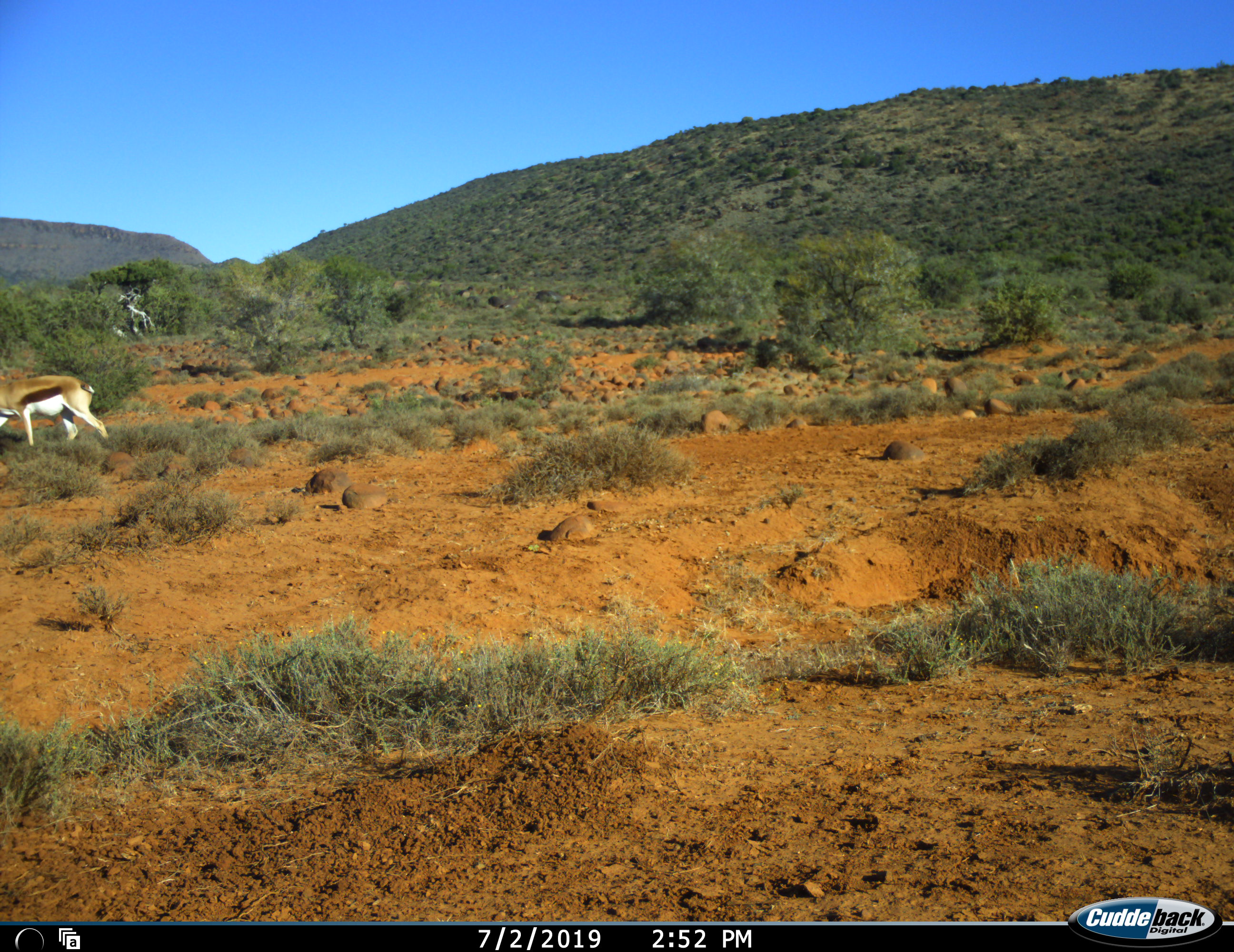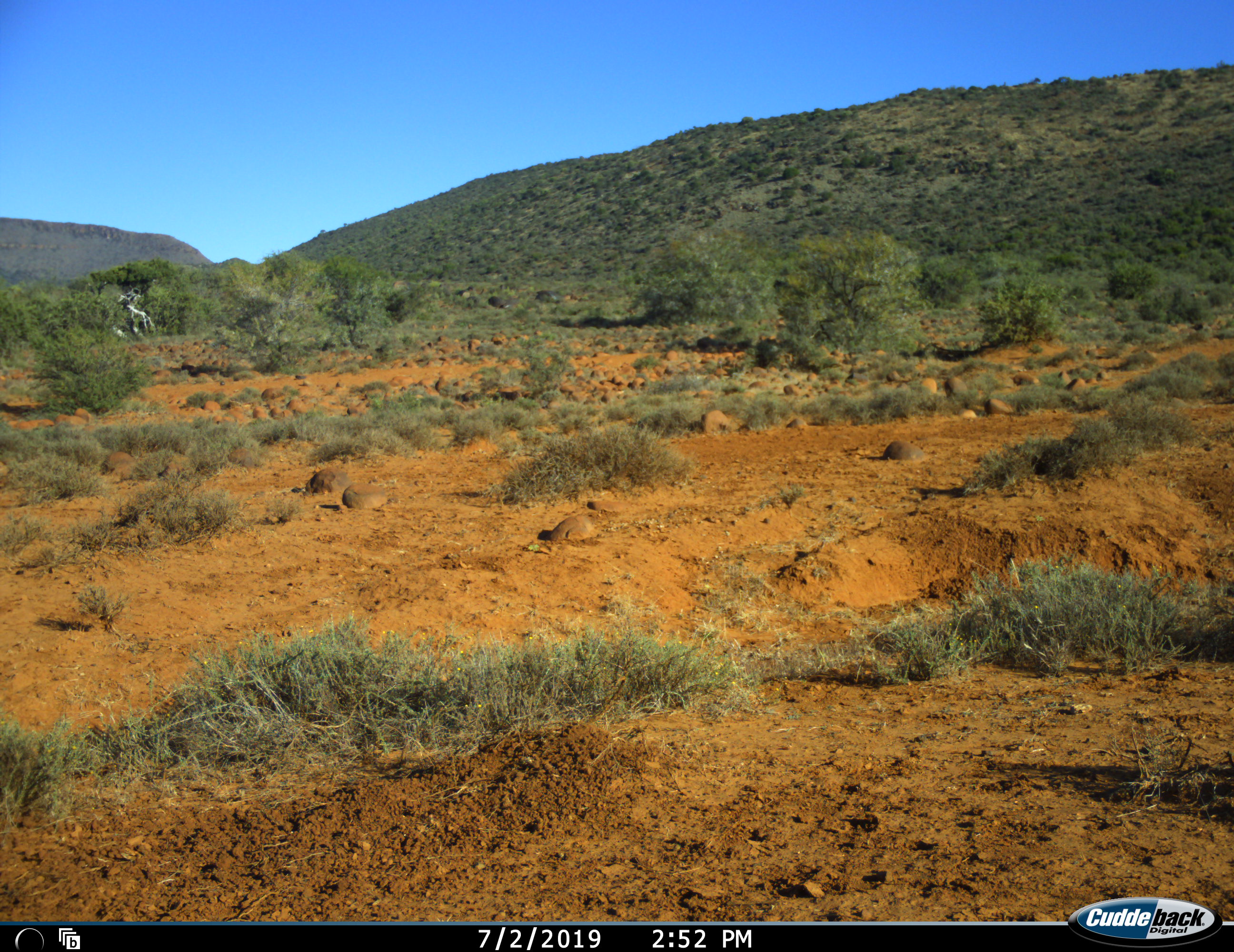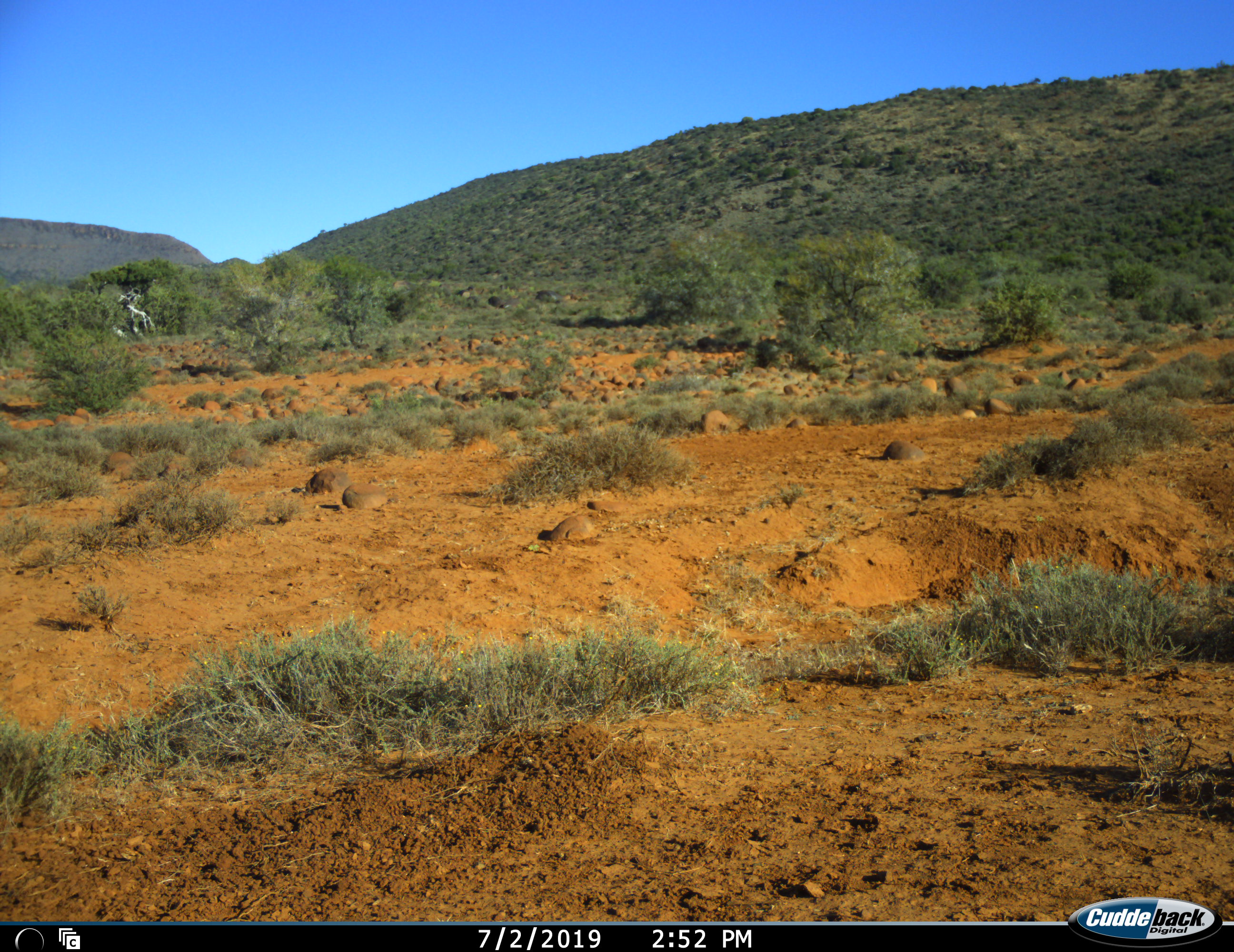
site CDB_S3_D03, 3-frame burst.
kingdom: Animalia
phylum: Chordata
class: Mammalia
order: Artiodactyla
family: Bovidae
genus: Antidorcas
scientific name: Antidorcas marsupialis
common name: springbok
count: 1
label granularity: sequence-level